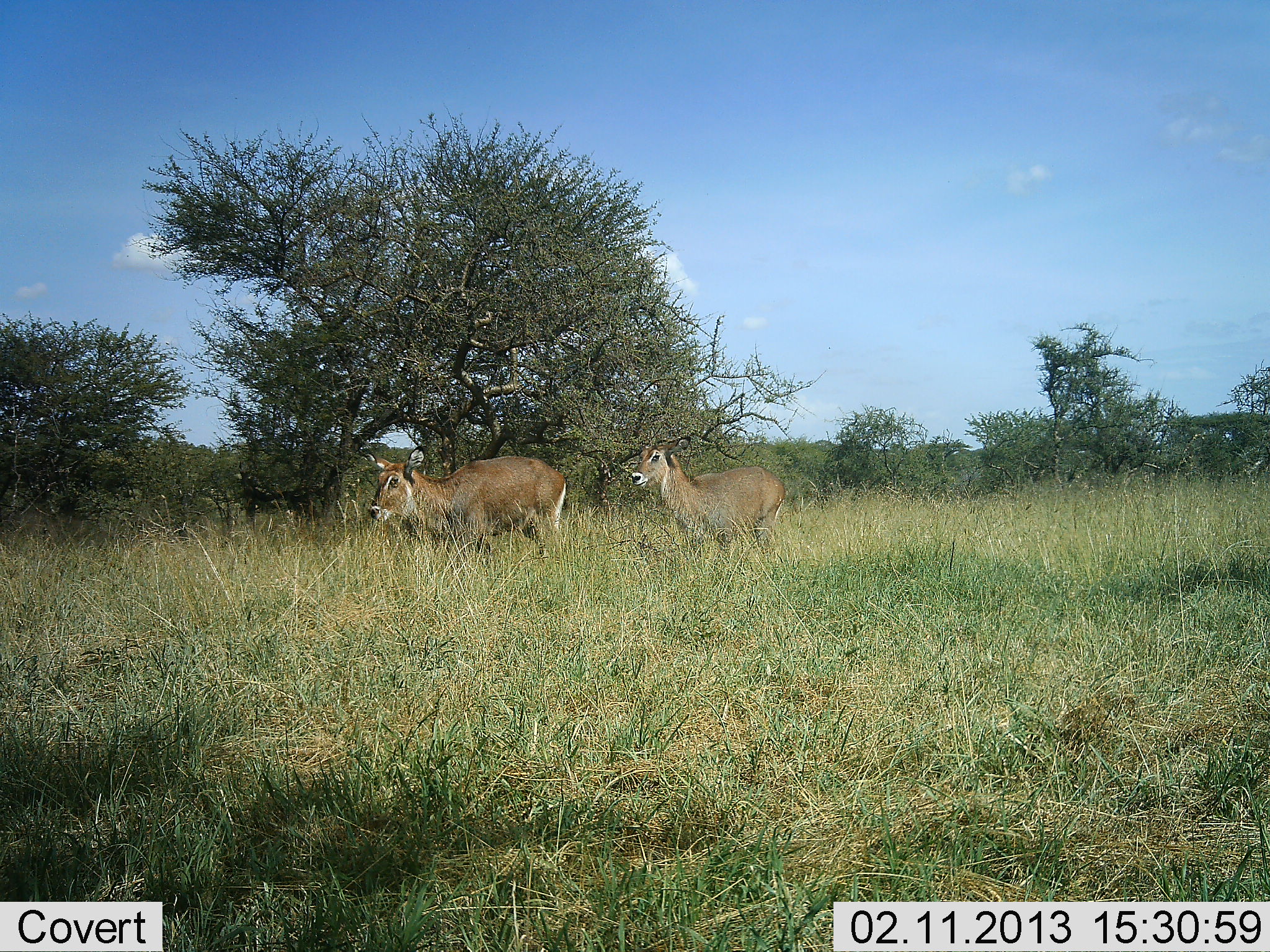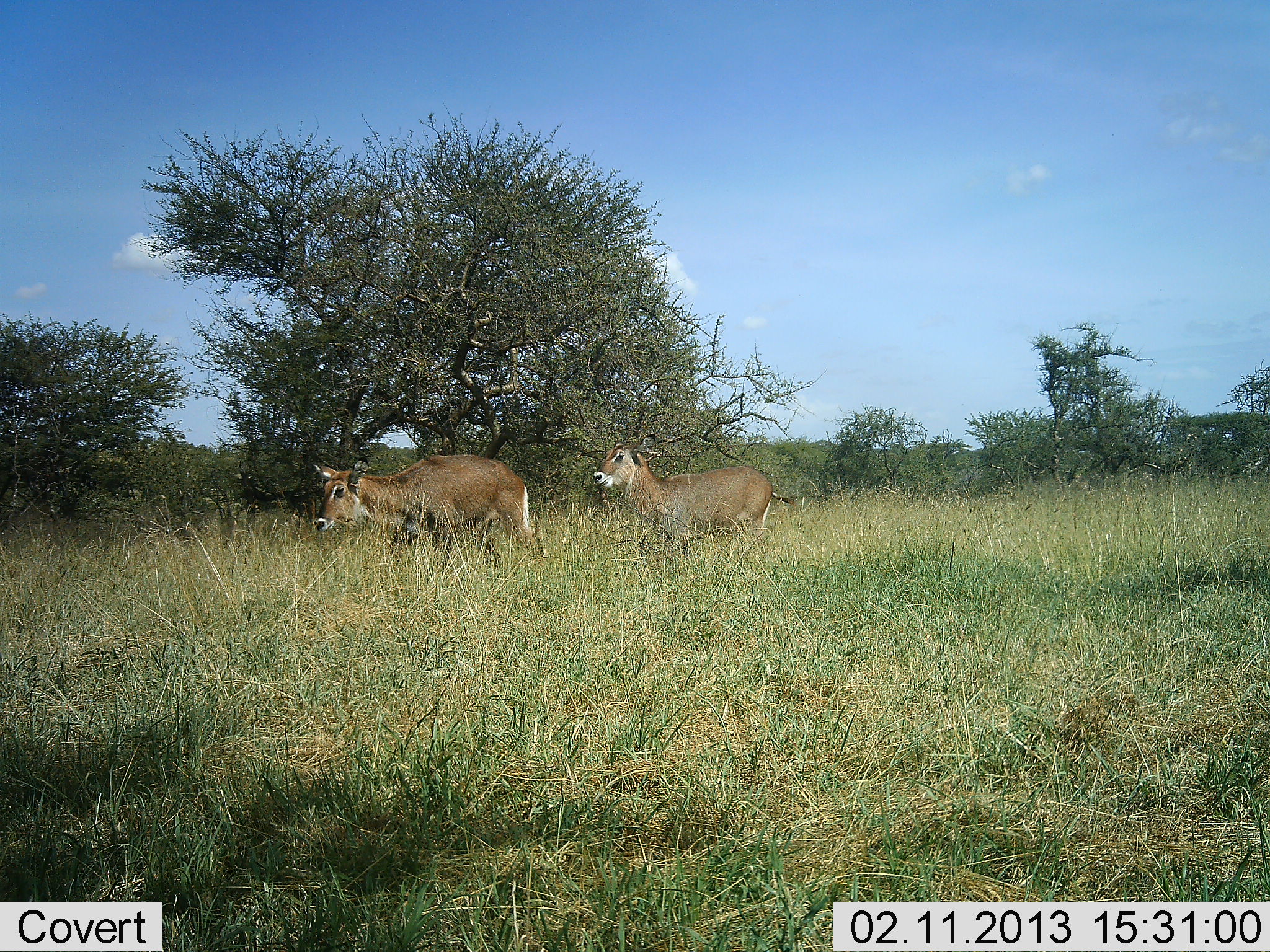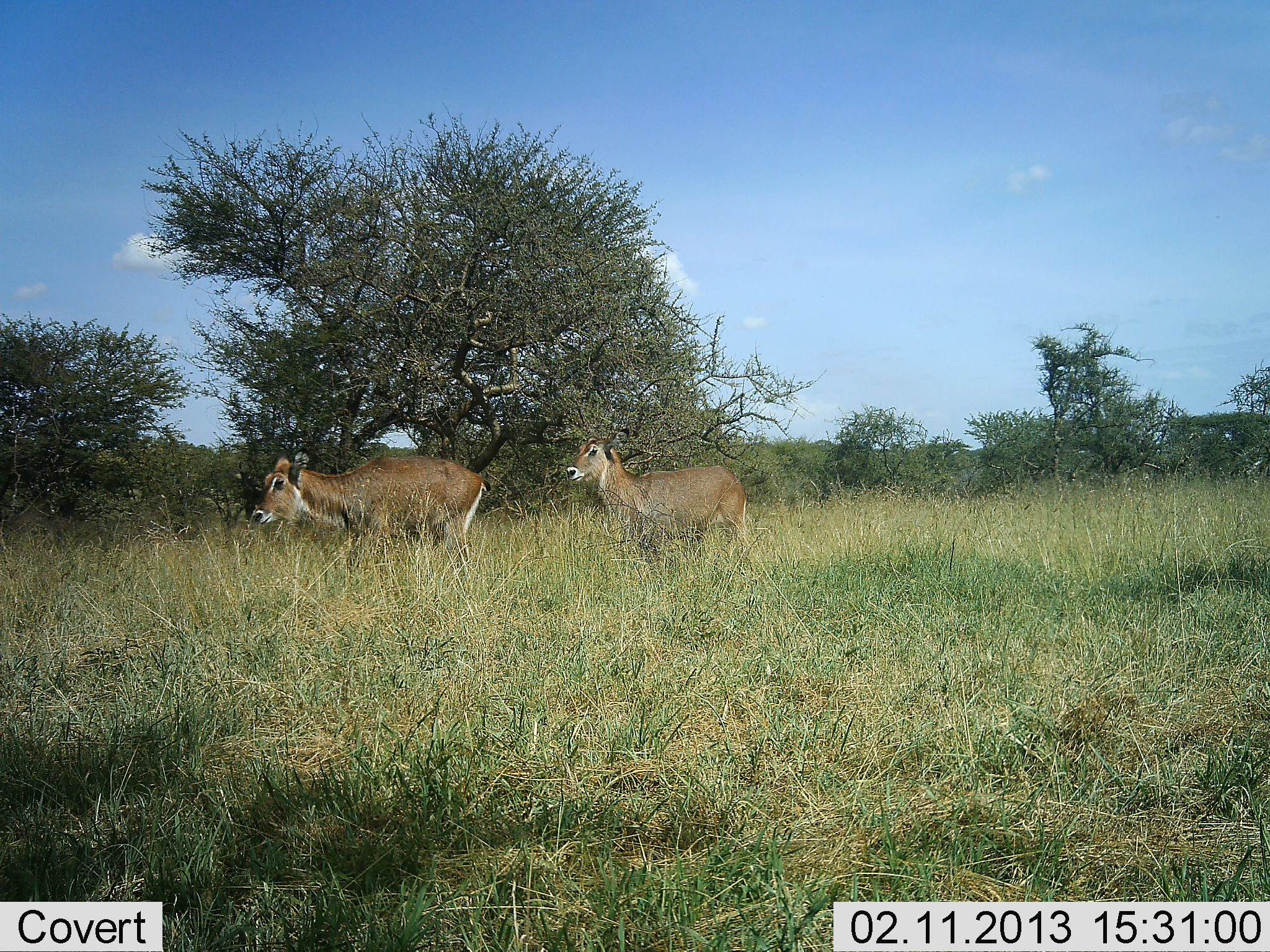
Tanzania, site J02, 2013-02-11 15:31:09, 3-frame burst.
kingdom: Animalia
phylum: Chordata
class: Mammalia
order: Artiodactyla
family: Bovidae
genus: Kobus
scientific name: Kobus ellipsiprymnus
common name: waterbuck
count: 2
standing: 0%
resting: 0%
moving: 100%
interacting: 0%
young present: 4%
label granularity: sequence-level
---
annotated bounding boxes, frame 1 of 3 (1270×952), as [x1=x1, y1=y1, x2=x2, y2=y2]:
animal: [x1=361, y1=445, x2=567, y2=560]; [x1=631, y1=435, x2=786, y2=549]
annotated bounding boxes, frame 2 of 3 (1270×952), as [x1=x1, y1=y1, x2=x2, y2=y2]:
animal: [x1=581, y1=434, x2=795, y2=549]; [x1=314, y1=455, x2=535, y2=563]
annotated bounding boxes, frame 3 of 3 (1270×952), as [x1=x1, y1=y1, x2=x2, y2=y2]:
animal: [x1=252, y1=449, x2=490, y2=567]; [x1=566, y1=428, x2=747, y2=549]